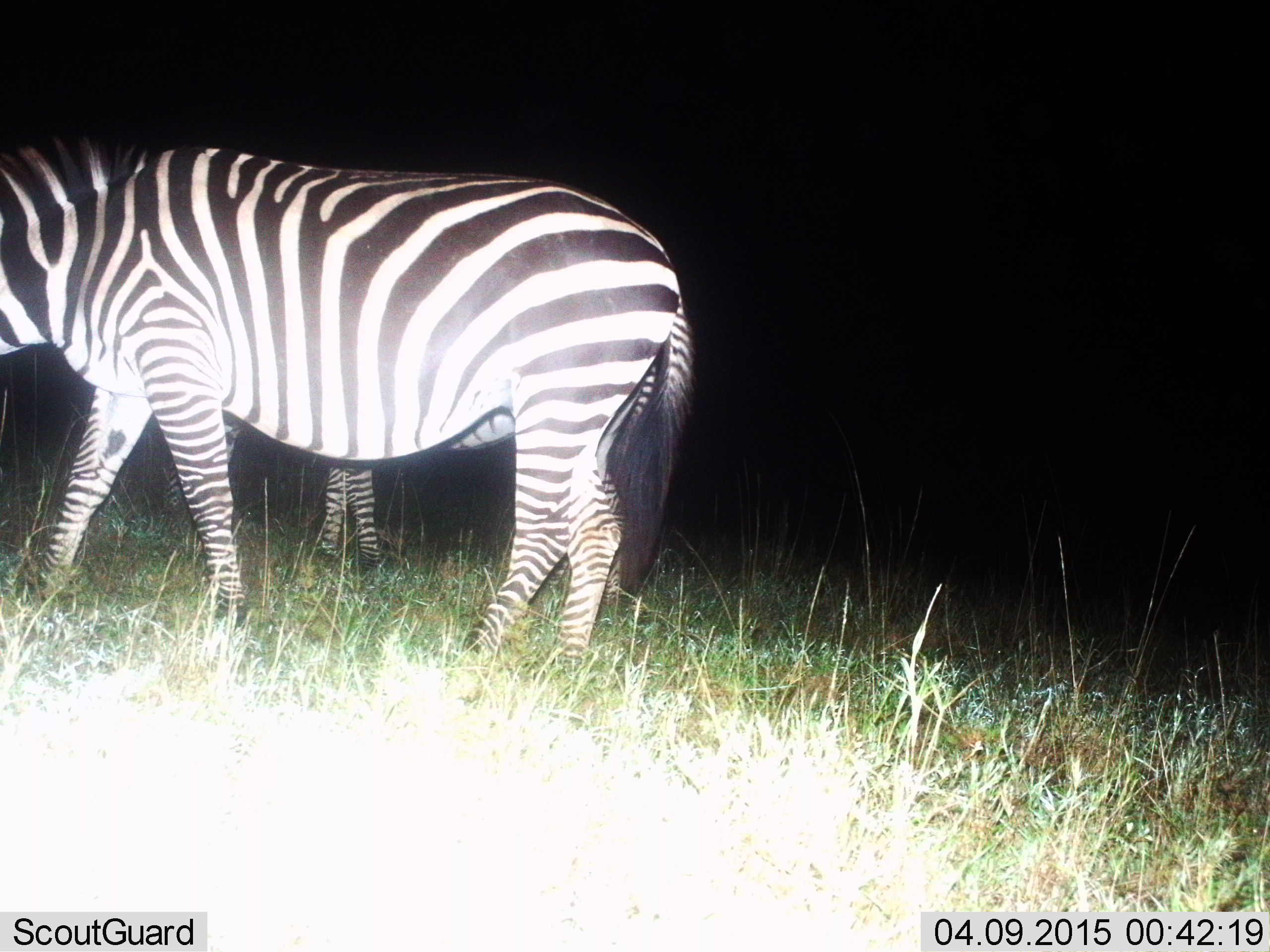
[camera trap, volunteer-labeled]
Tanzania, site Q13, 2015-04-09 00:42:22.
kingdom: Animalia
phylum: Chordata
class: Mammalia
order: Perissodactyla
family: Equidae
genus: Equus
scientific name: Equus quagga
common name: plains zebra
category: zebra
Zebra (plains zebra) (Equus quagga), count 2. Behavior (volunteer vote fractions): standing 100%, resting 0%, moving 10%, interacting 0%. Young present (vote fraction): 20%. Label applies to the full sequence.